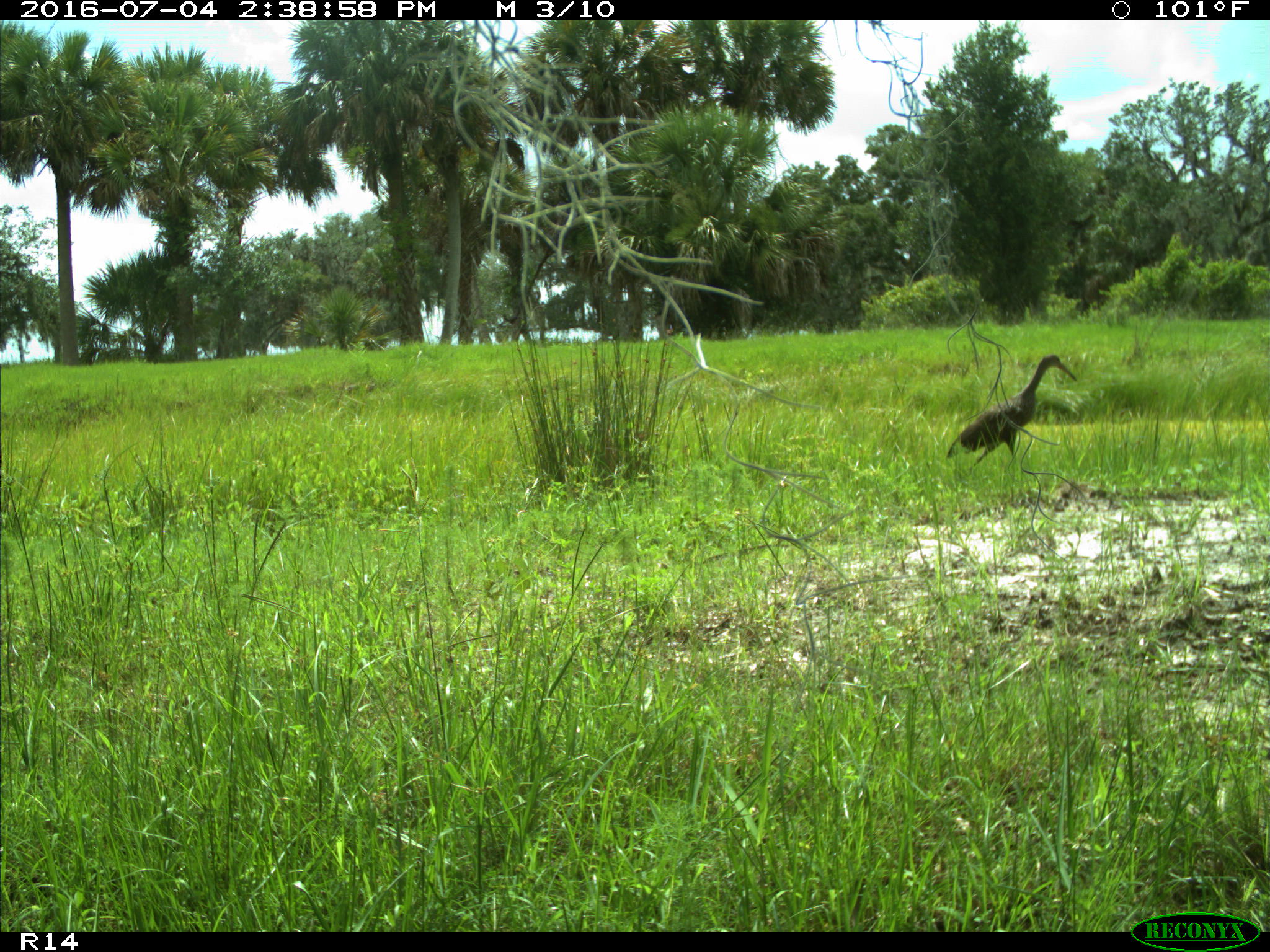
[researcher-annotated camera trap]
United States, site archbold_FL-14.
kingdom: Animalia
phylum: Chordata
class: Aves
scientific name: Aves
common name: birds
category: unidentified bird